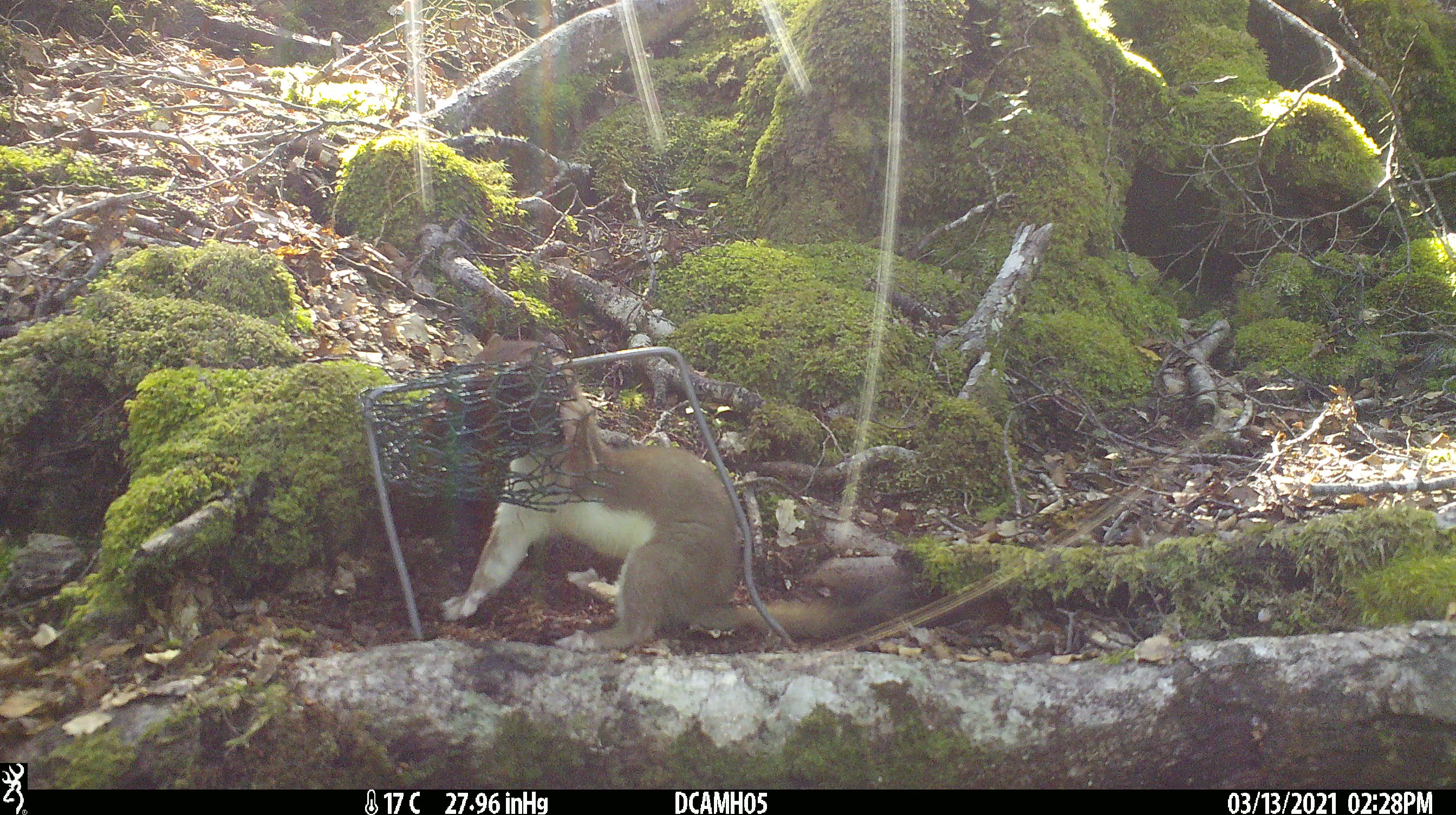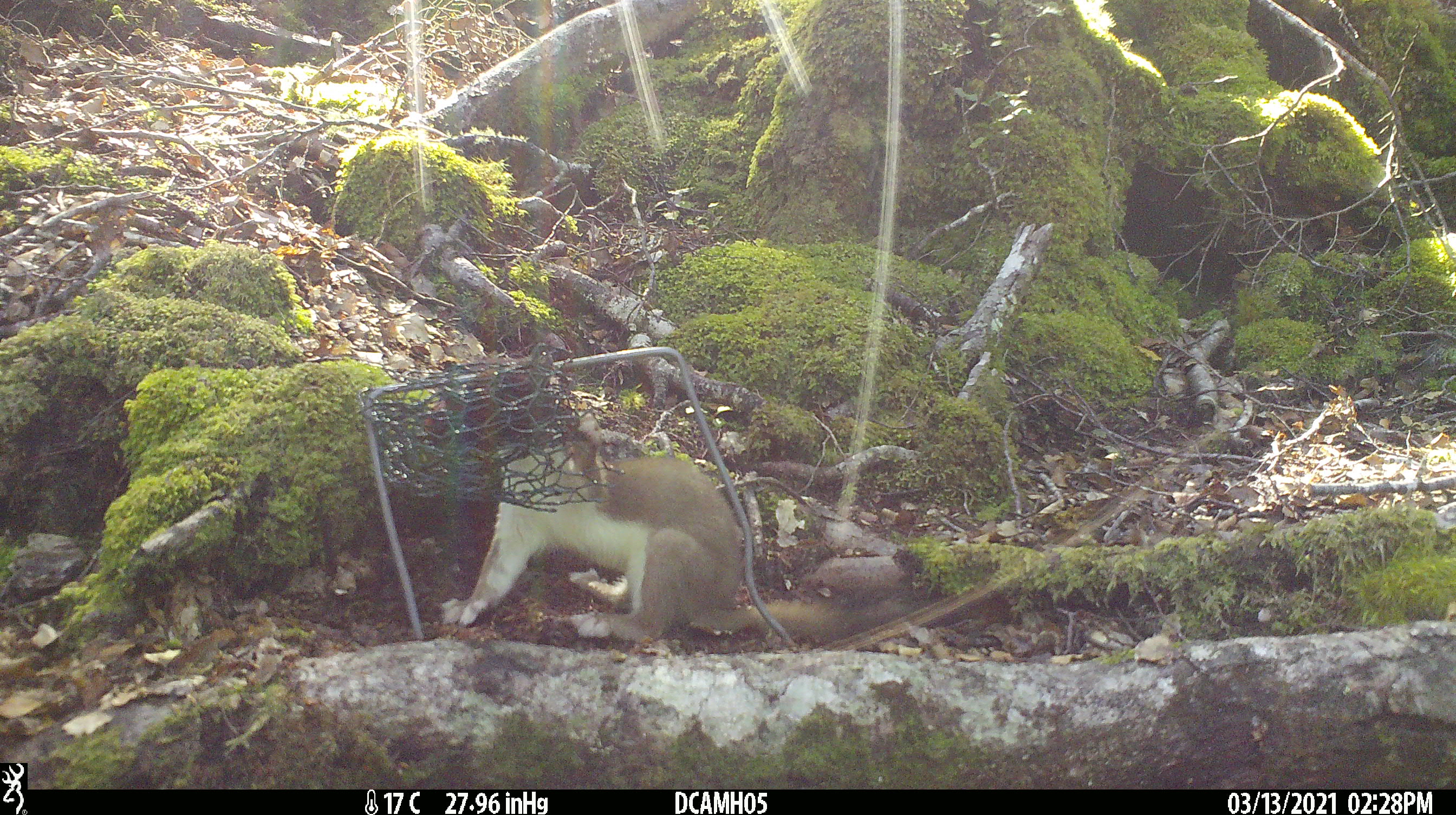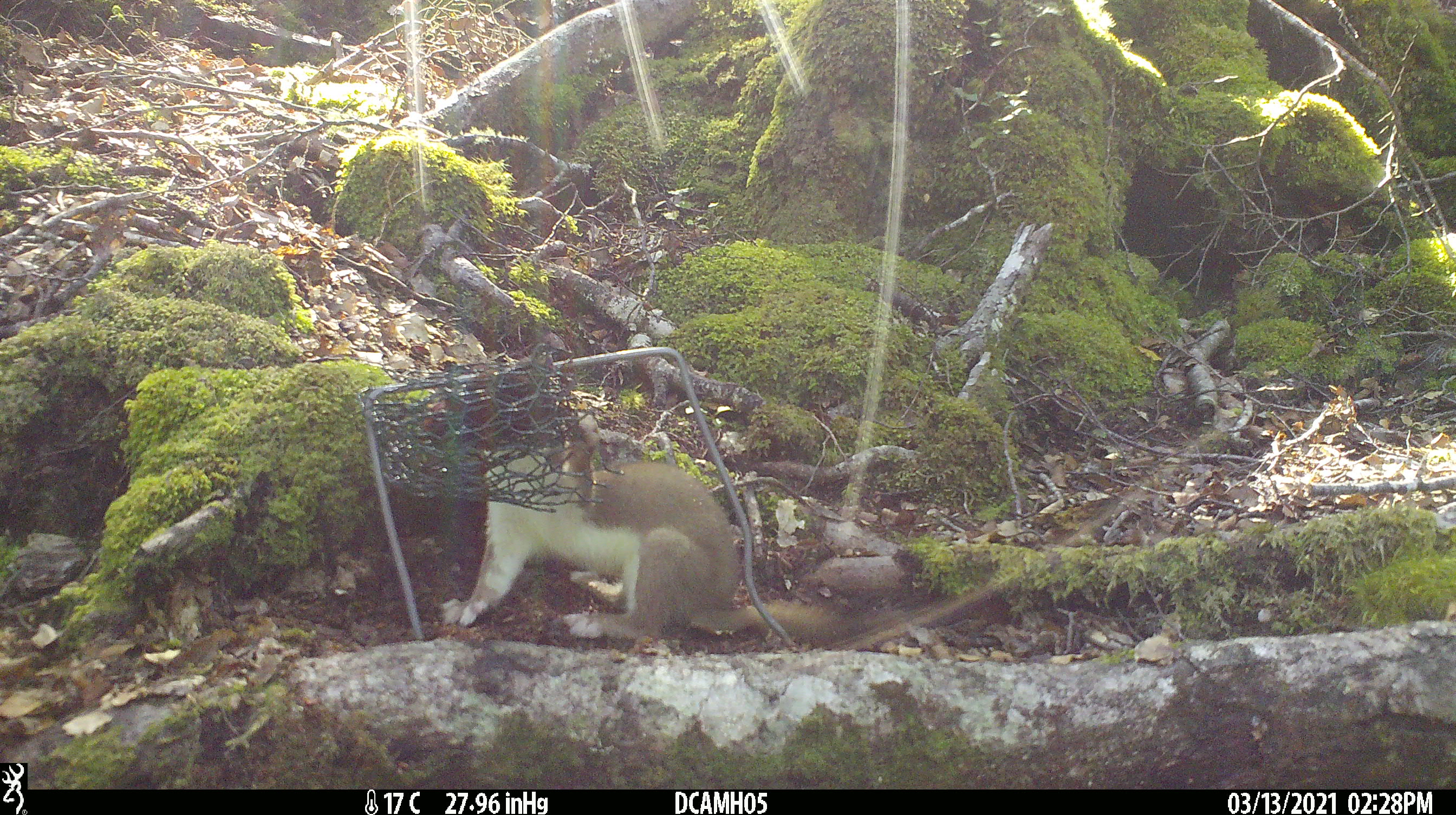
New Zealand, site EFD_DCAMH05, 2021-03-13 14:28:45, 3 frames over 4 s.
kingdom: Animalia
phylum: Chordata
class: Mammalia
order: Carnivora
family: Mustelidae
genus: Mustela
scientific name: Mustela erminea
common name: stoat